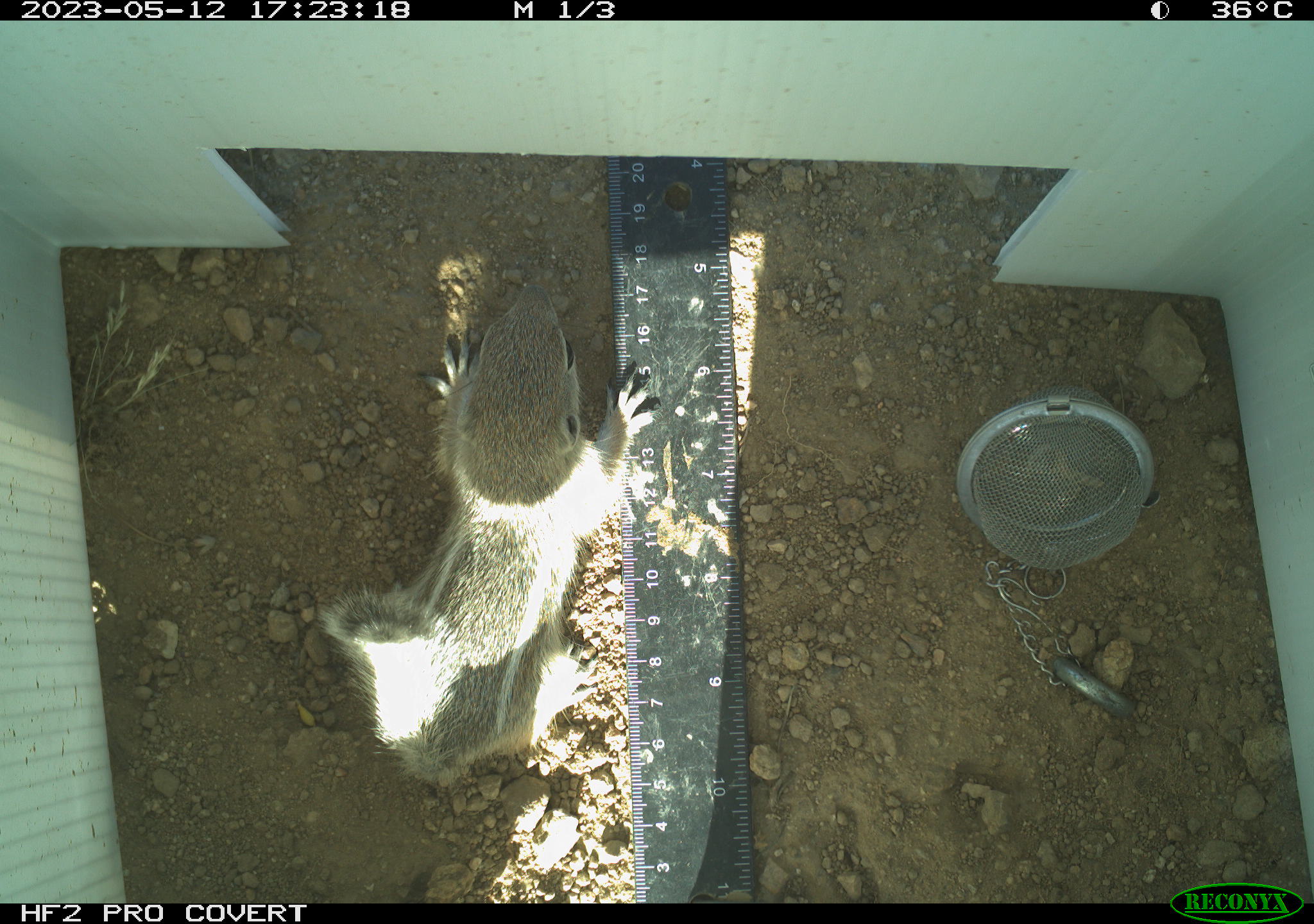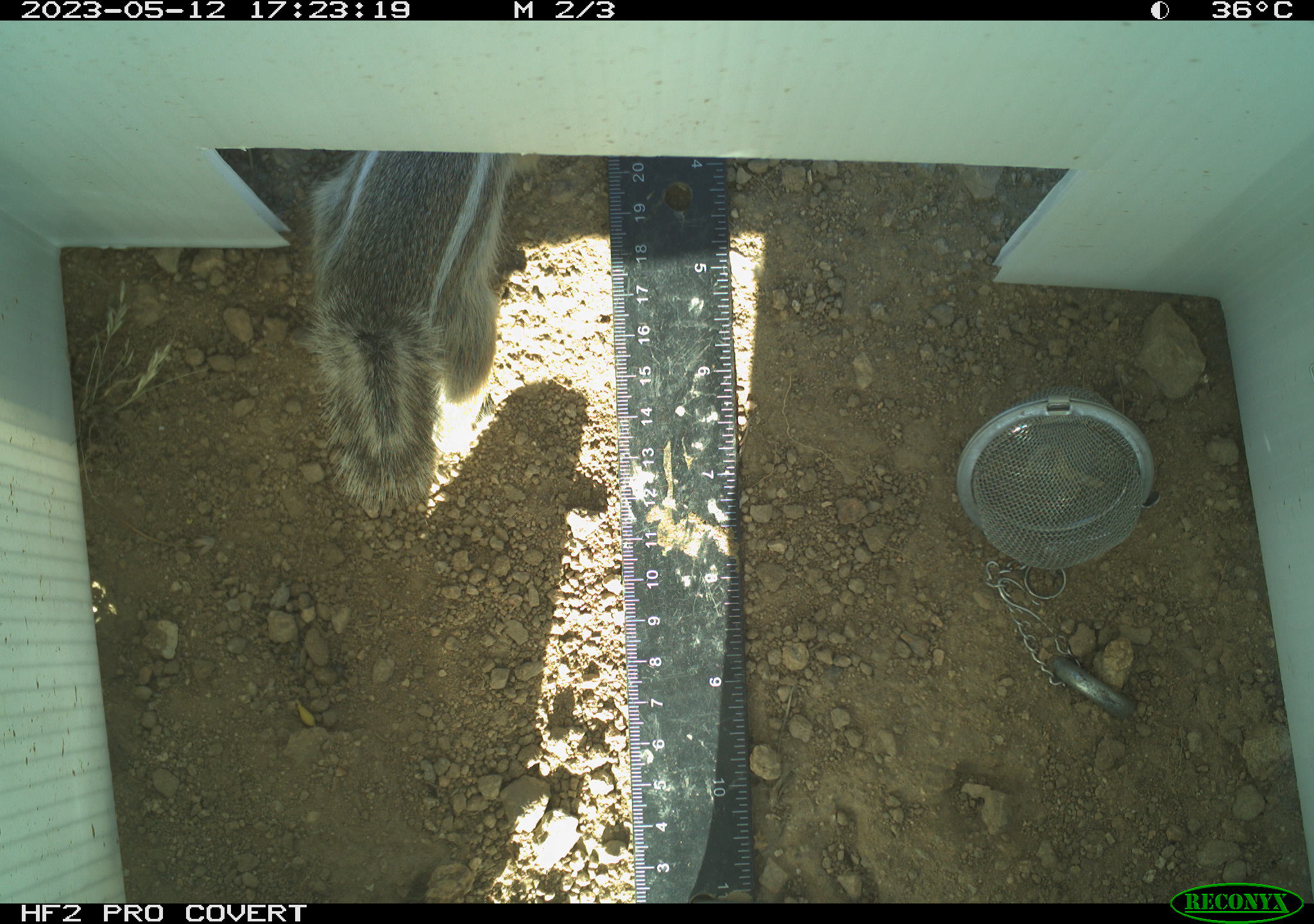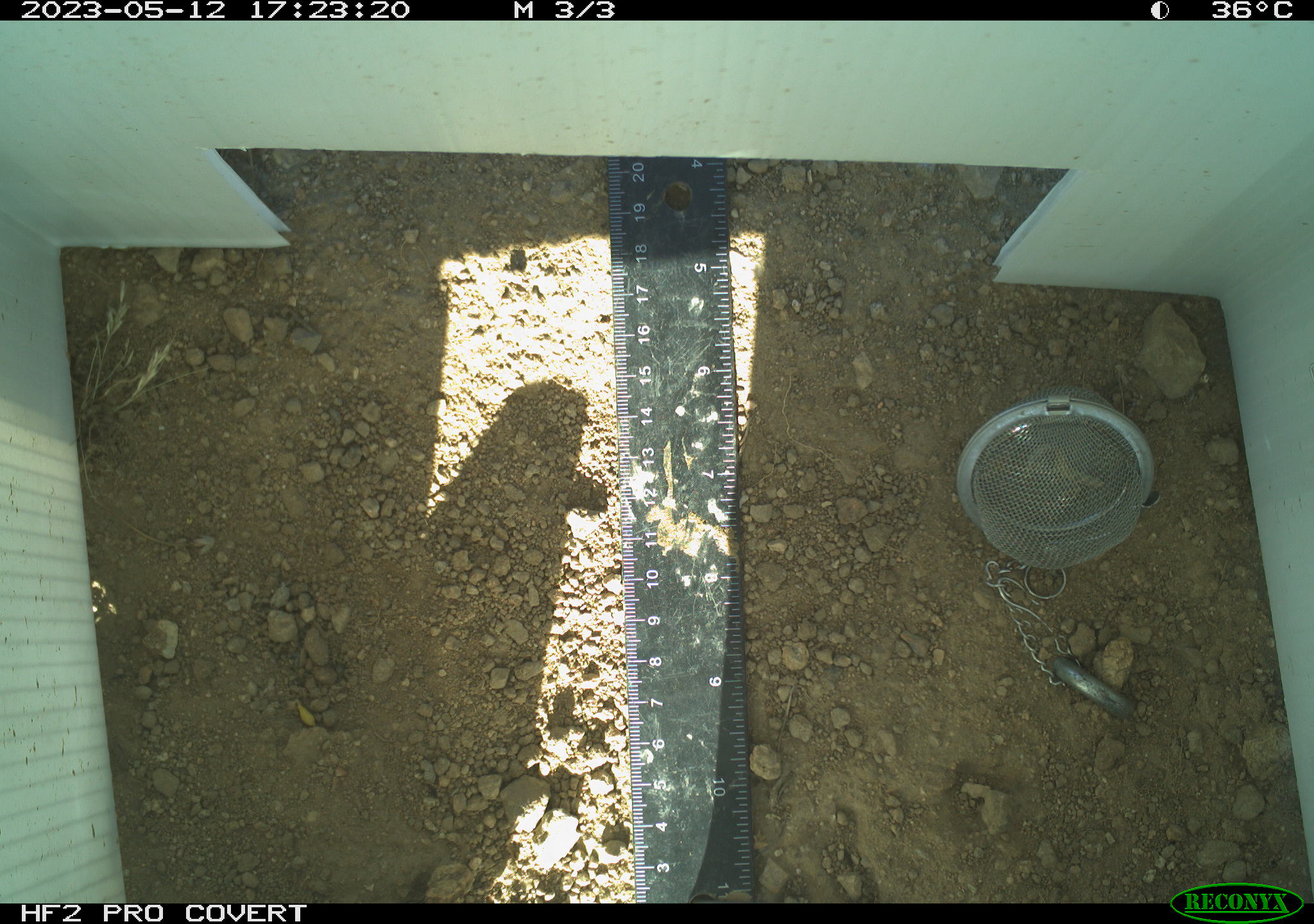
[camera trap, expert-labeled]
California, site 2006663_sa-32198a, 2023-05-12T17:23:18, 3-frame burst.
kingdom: Animalia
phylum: Chordata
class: Mammalia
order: Rodentia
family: Sciuridae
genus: Ammospermophilus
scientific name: Ammospermophilus leucurus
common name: white-tailed antelope squirrel